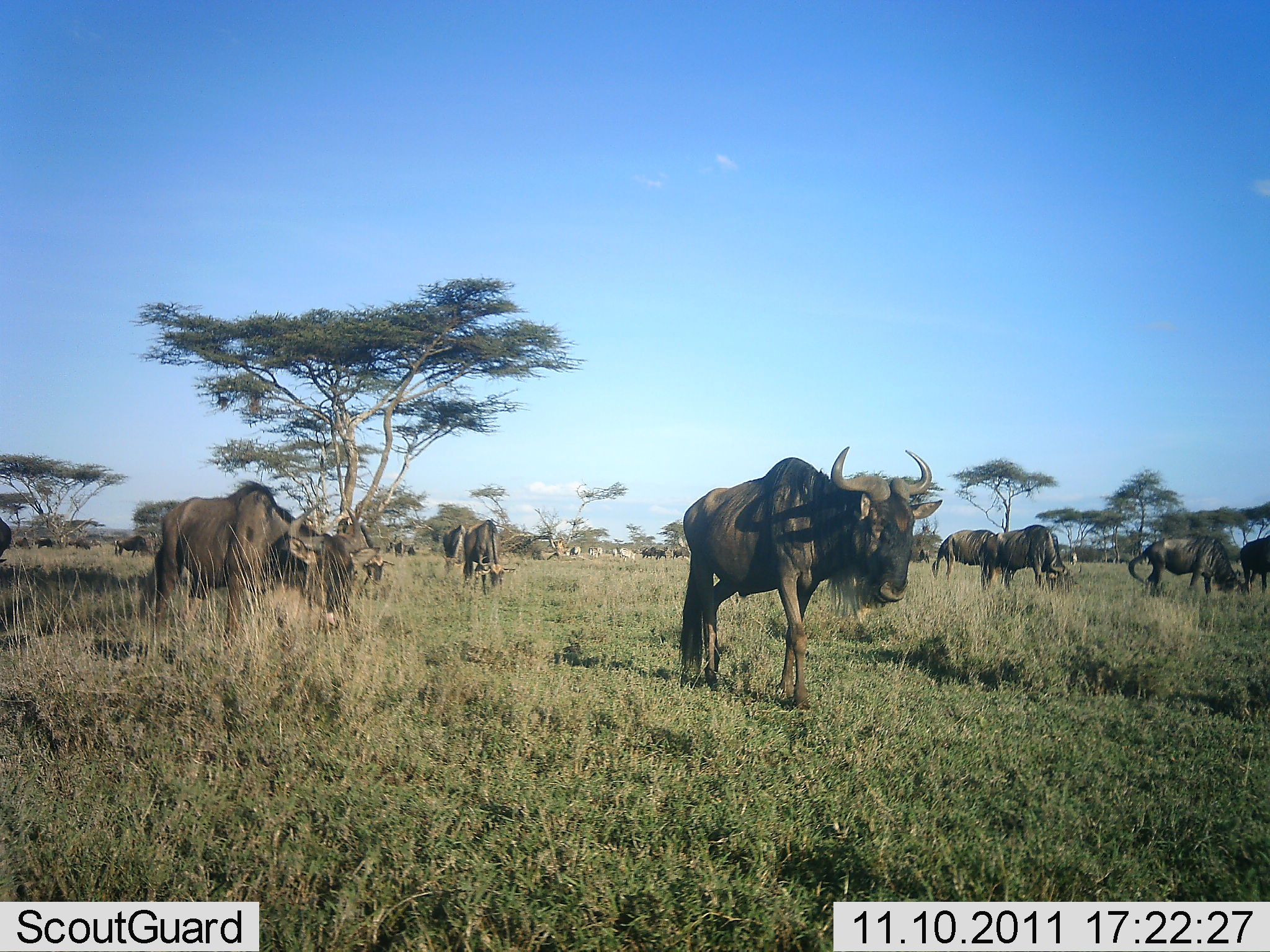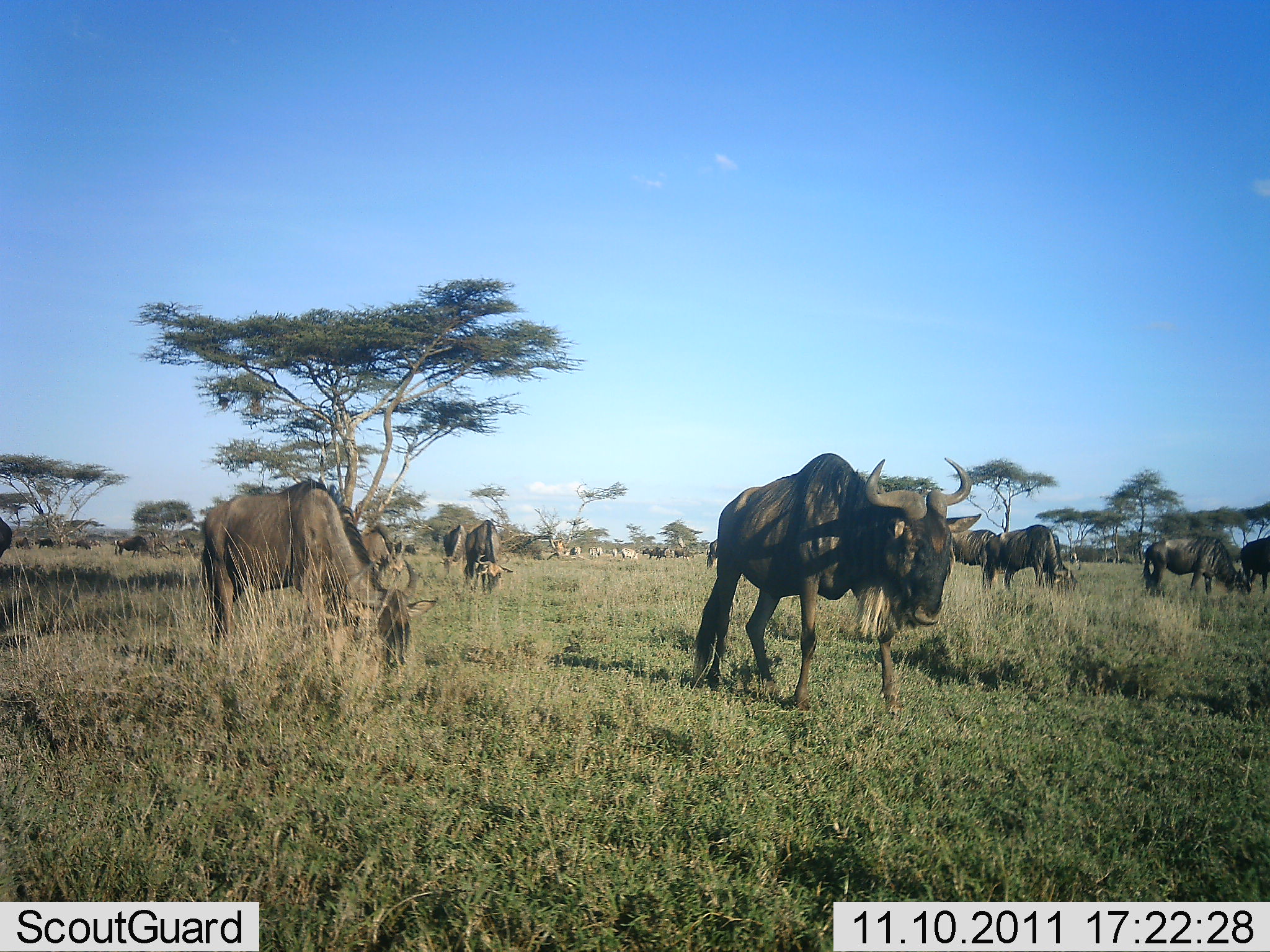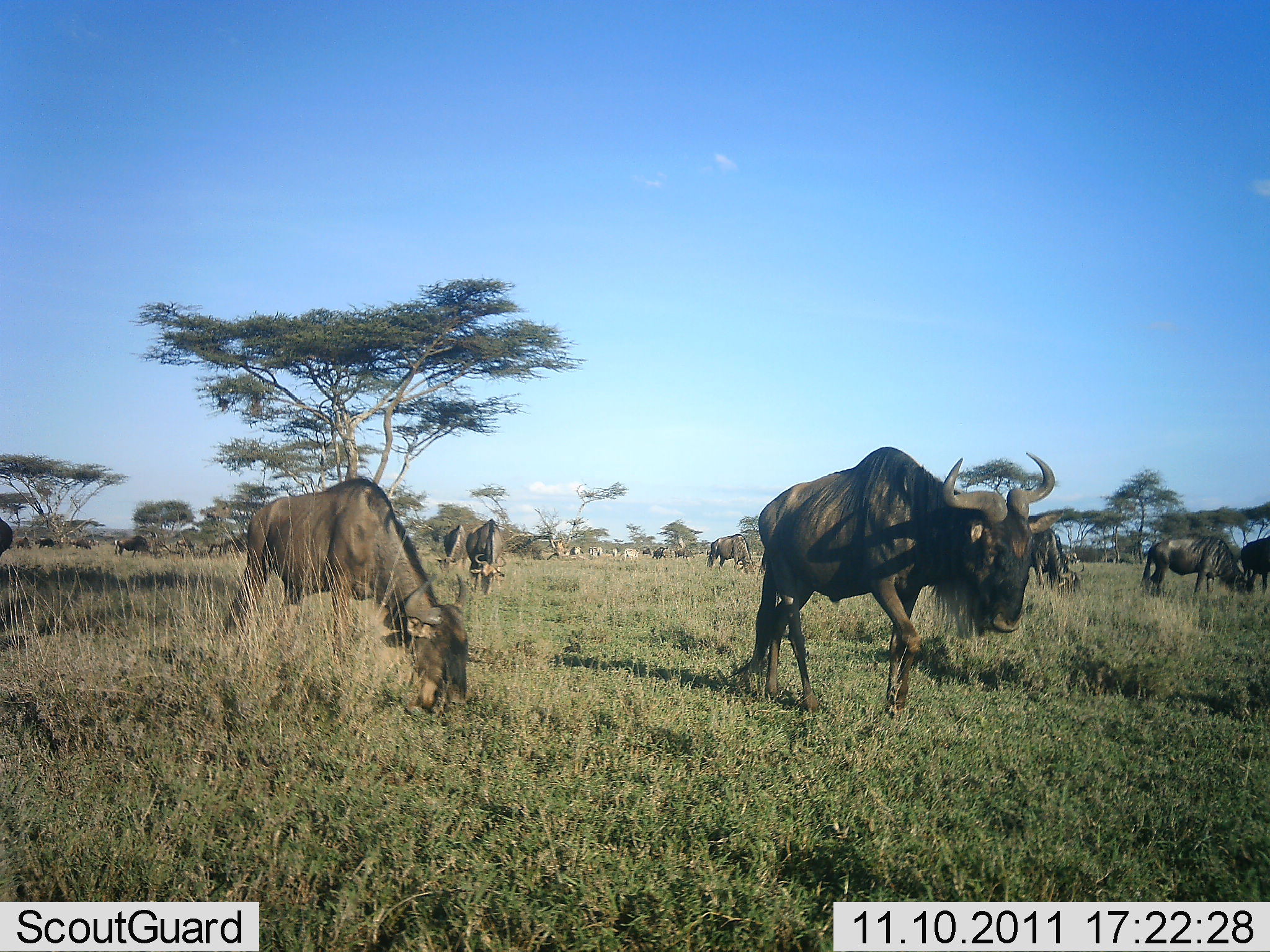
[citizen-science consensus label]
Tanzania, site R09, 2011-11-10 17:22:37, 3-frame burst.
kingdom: Animalia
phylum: Chordata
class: Mammalia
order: Artiodactyla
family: Bovidae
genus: Connochaetes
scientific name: Connochaetes taurinus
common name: blue wildebeest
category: wildebeest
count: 11-50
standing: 21%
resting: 0%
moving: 79%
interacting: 0%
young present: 0%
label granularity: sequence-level